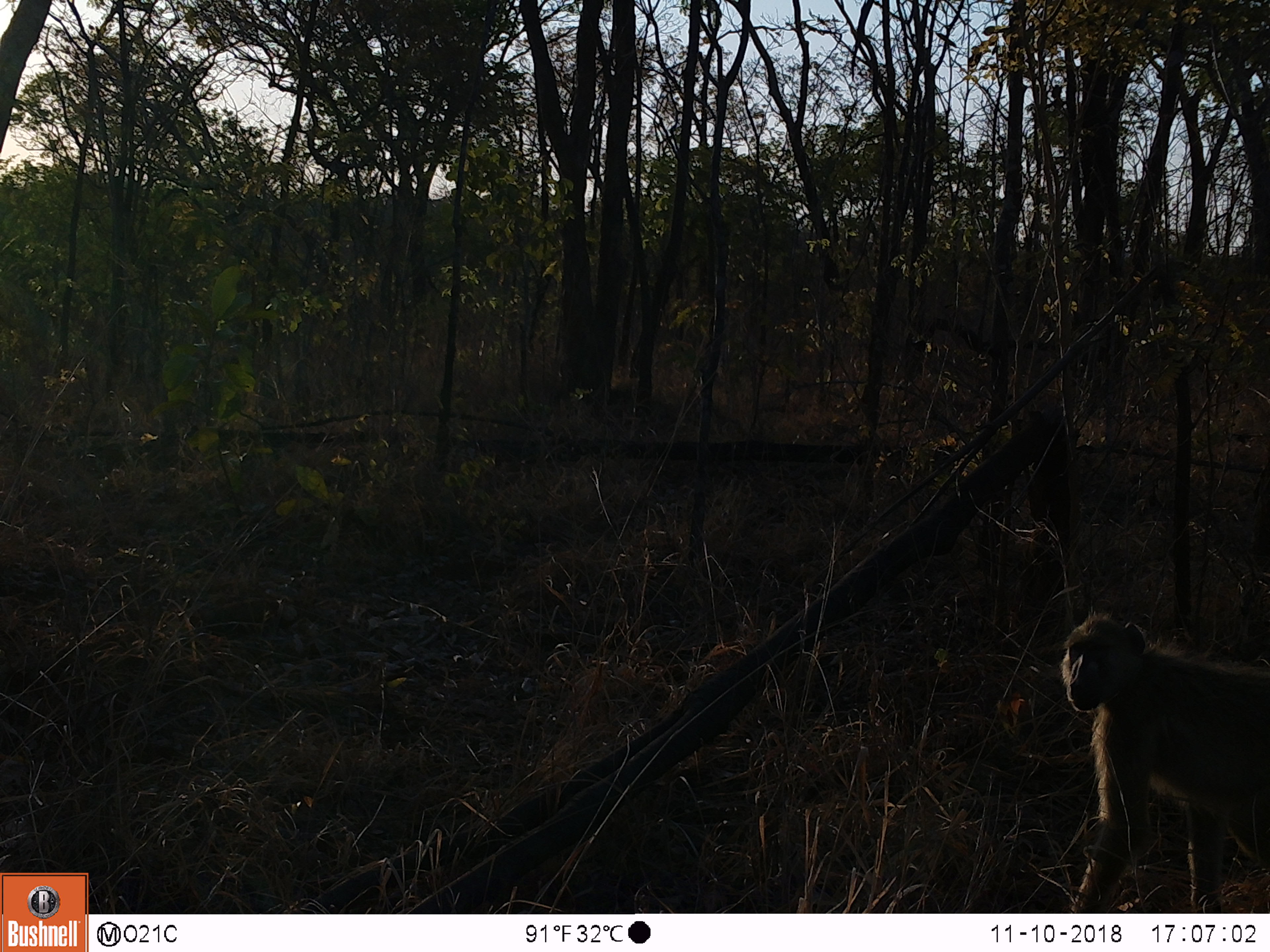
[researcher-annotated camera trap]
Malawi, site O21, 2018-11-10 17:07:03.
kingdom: Animalia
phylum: Chordata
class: Mammalia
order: Primates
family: Cercopithecidae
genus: Papio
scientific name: Papio cynocephalus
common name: yellow baboon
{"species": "yellow baboon (Papio cynocephalus)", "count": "1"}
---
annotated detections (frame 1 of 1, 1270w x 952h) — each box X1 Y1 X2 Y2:
yellow baboon: 1032 605 1266 911